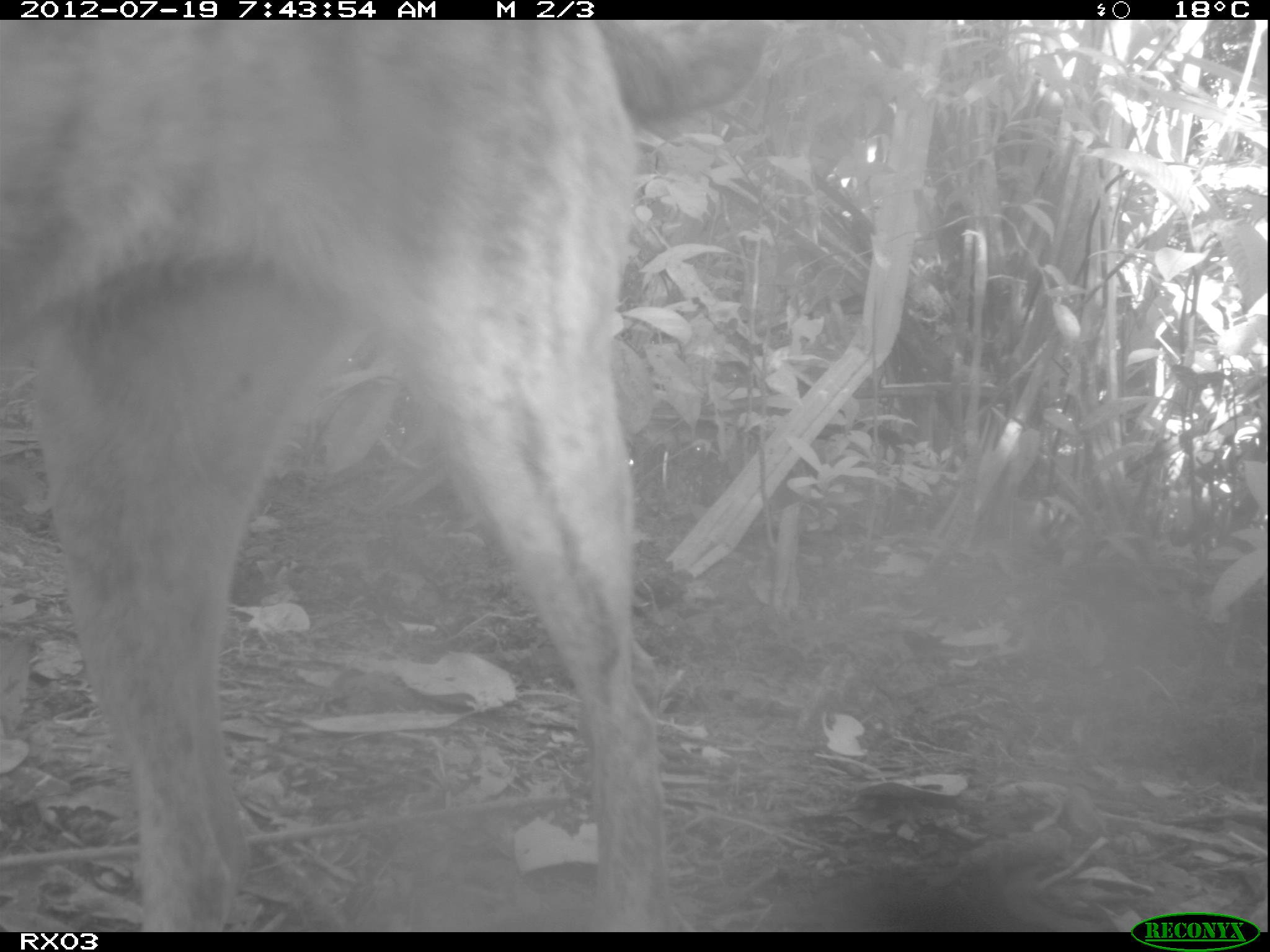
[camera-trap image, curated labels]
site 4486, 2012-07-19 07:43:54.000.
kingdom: Animalia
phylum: Chordata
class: Mammalia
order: Carnivora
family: Canidae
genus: Canis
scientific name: Canis familiaris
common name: domestic dog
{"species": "Canis familiaris (domestic dog)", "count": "1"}